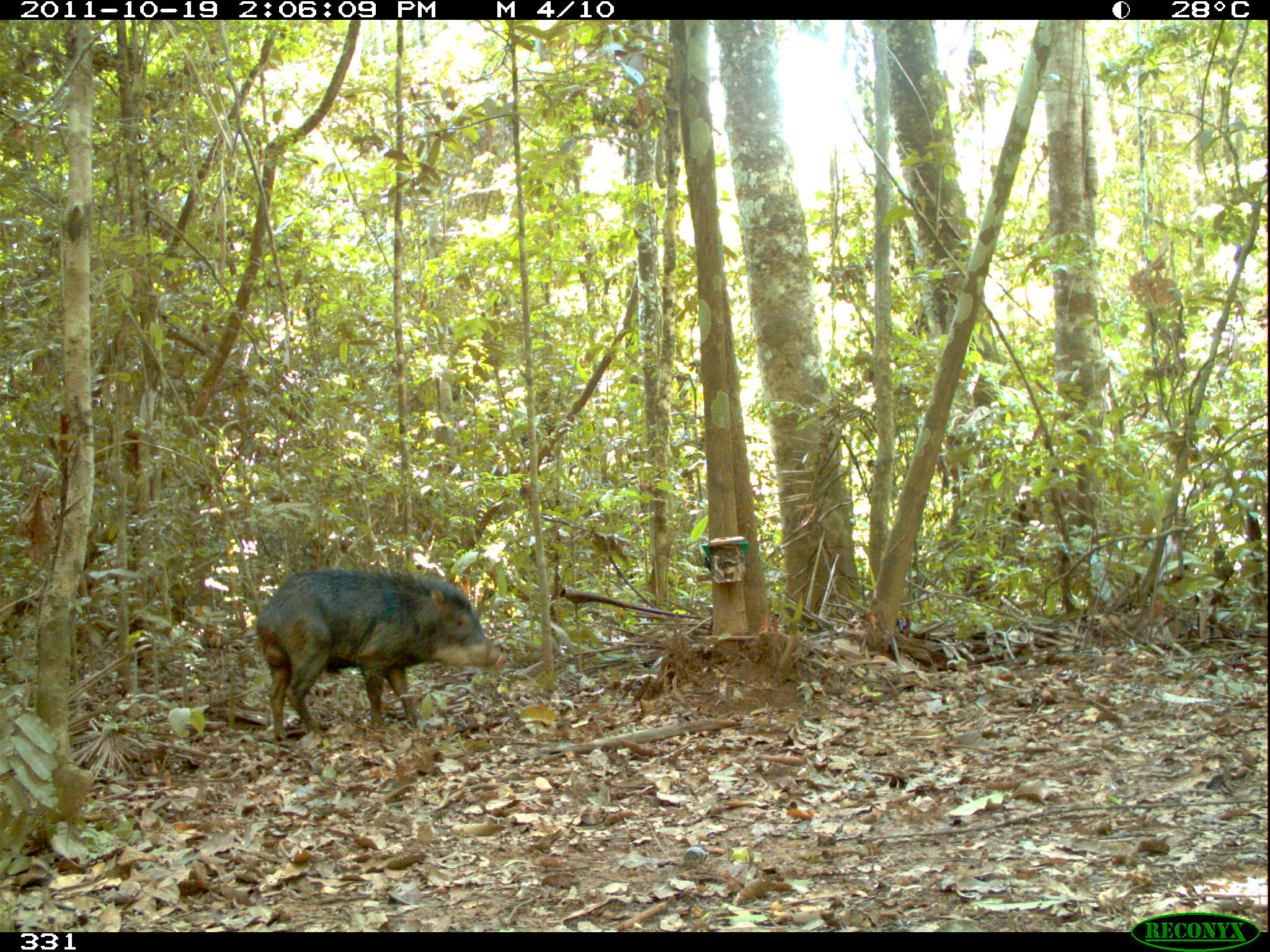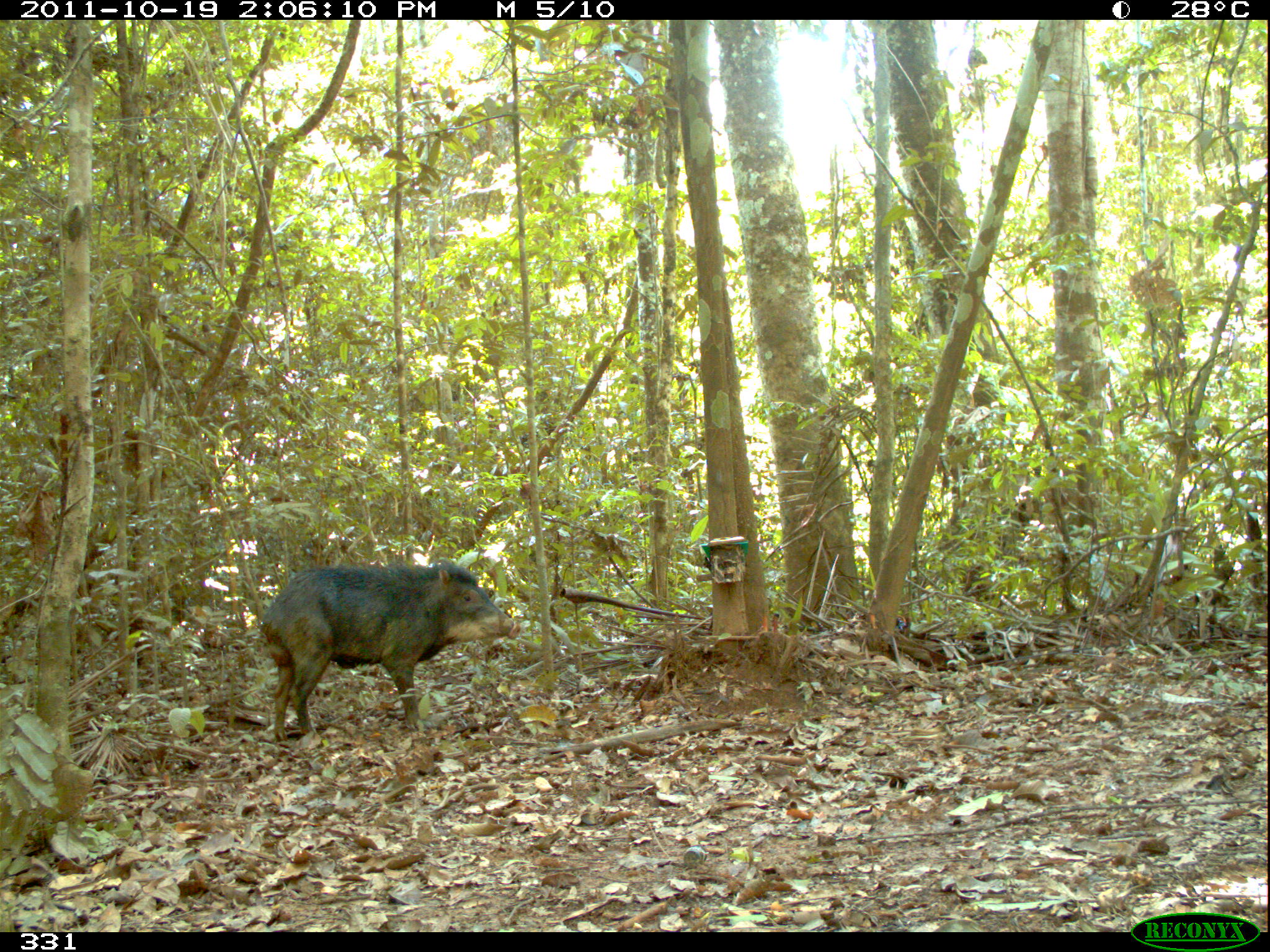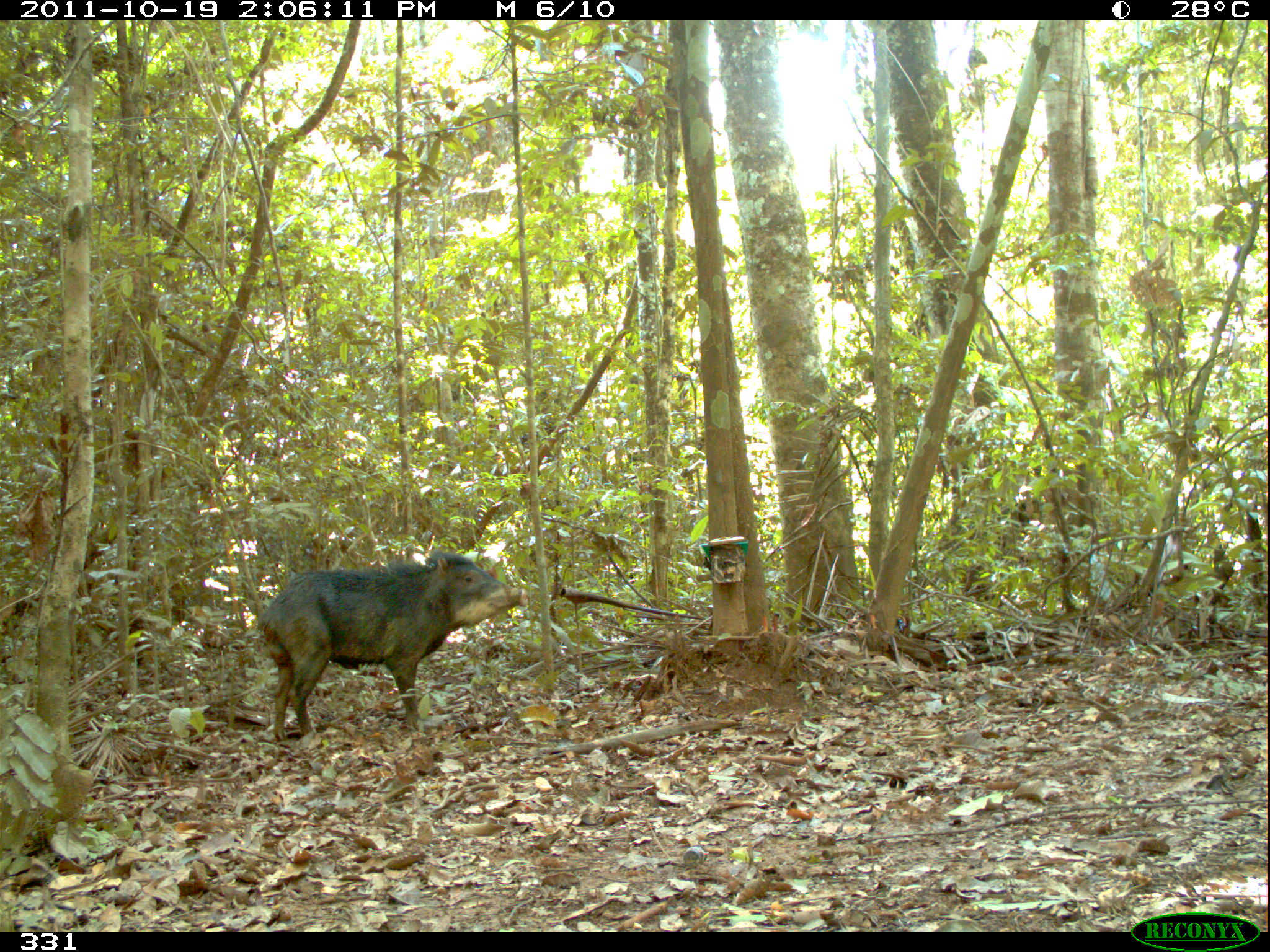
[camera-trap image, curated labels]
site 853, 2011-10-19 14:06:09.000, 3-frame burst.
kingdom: Animalia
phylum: Chordata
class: Mammalia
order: Artiodactyla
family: Tayassuidae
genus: Tayassu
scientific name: Tayassu pecari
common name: white-lipped peccary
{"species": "Tayassu pecari (white-lipped peccary)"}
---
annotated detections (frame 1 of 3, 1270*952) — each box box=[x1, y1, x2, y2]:
tayassu pecari: box=[253, 565, 508, 743]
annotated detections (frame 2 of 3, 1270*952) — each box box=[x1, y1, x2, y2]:
tayassu pecari: box=[260, 557, 520, 746]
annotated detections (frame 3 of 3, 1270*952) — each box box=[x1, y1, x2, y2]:
tayassu pecari: box=[257, 547, 529, 741]